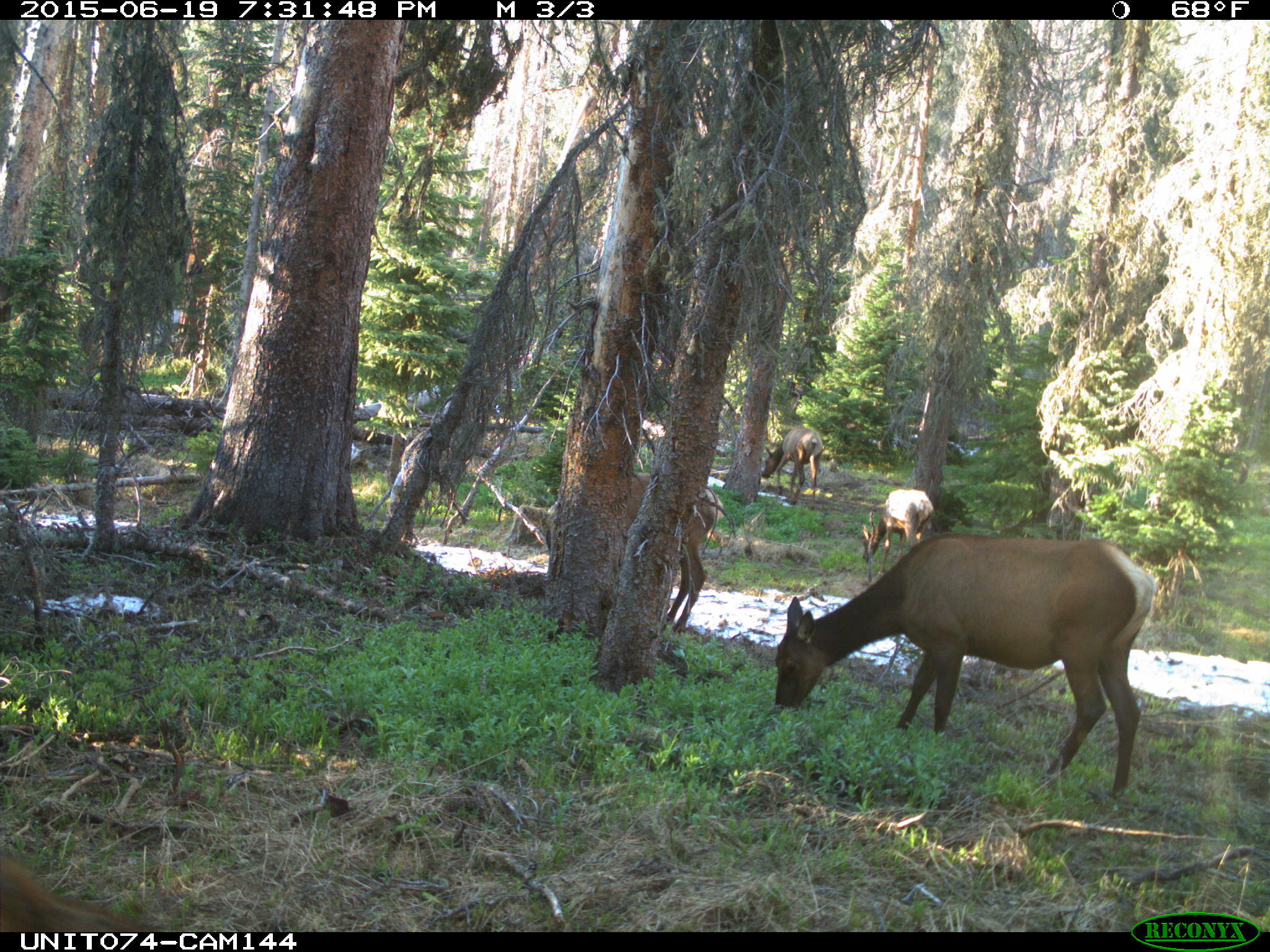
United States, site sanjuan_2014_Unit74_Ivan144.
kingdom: Animalia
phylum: Chordata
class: Mammalia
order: Artiodactyla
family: Cervidae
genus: Cervus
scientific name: Cervus elaphus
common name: red deer